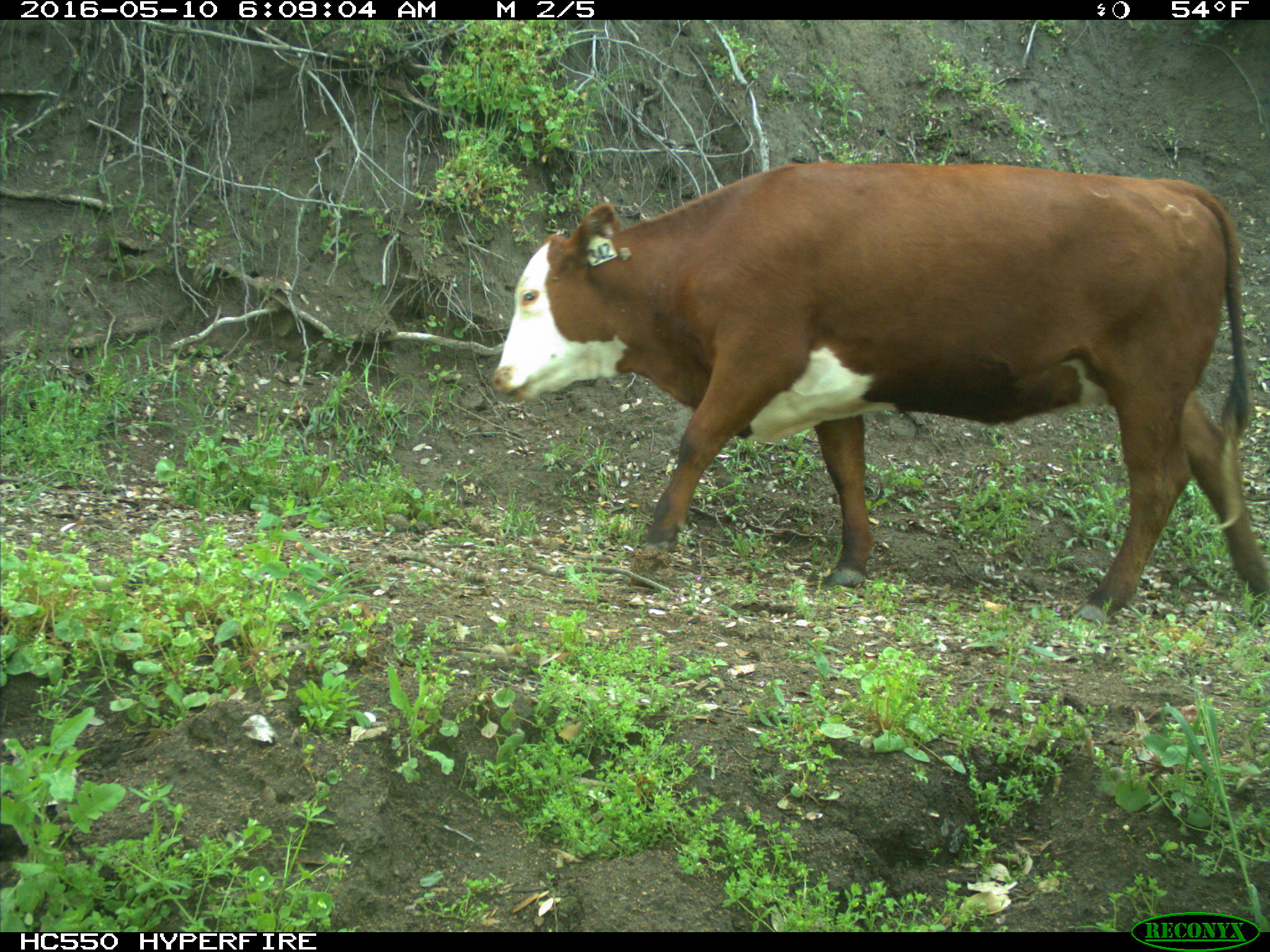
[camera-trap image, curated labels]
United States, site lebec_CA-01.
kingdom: Animalia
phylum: Chordata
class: Mammalia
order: Artiodactyla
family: Bovidae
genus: Bos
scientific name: Bos taurus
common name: domestic cow